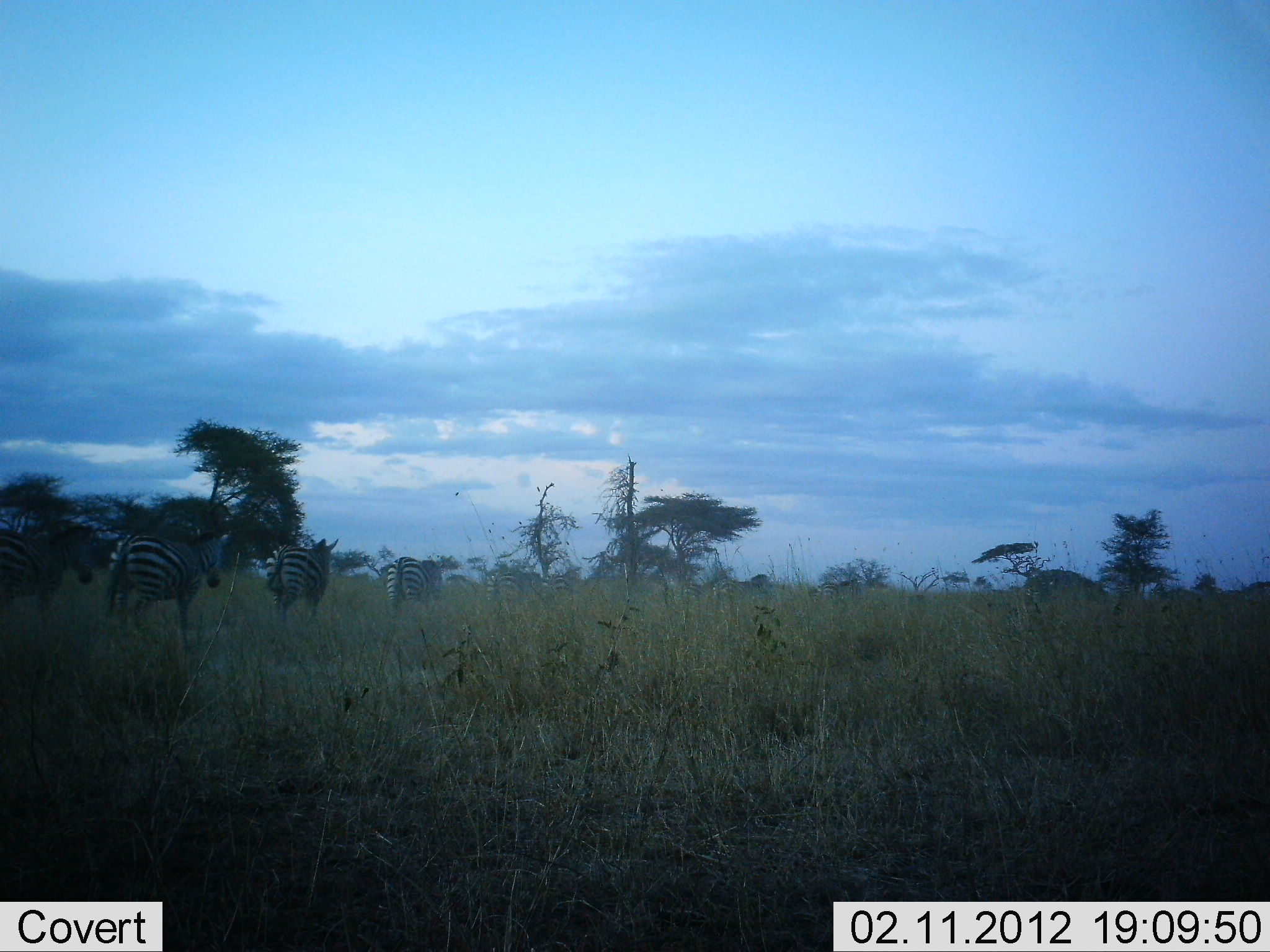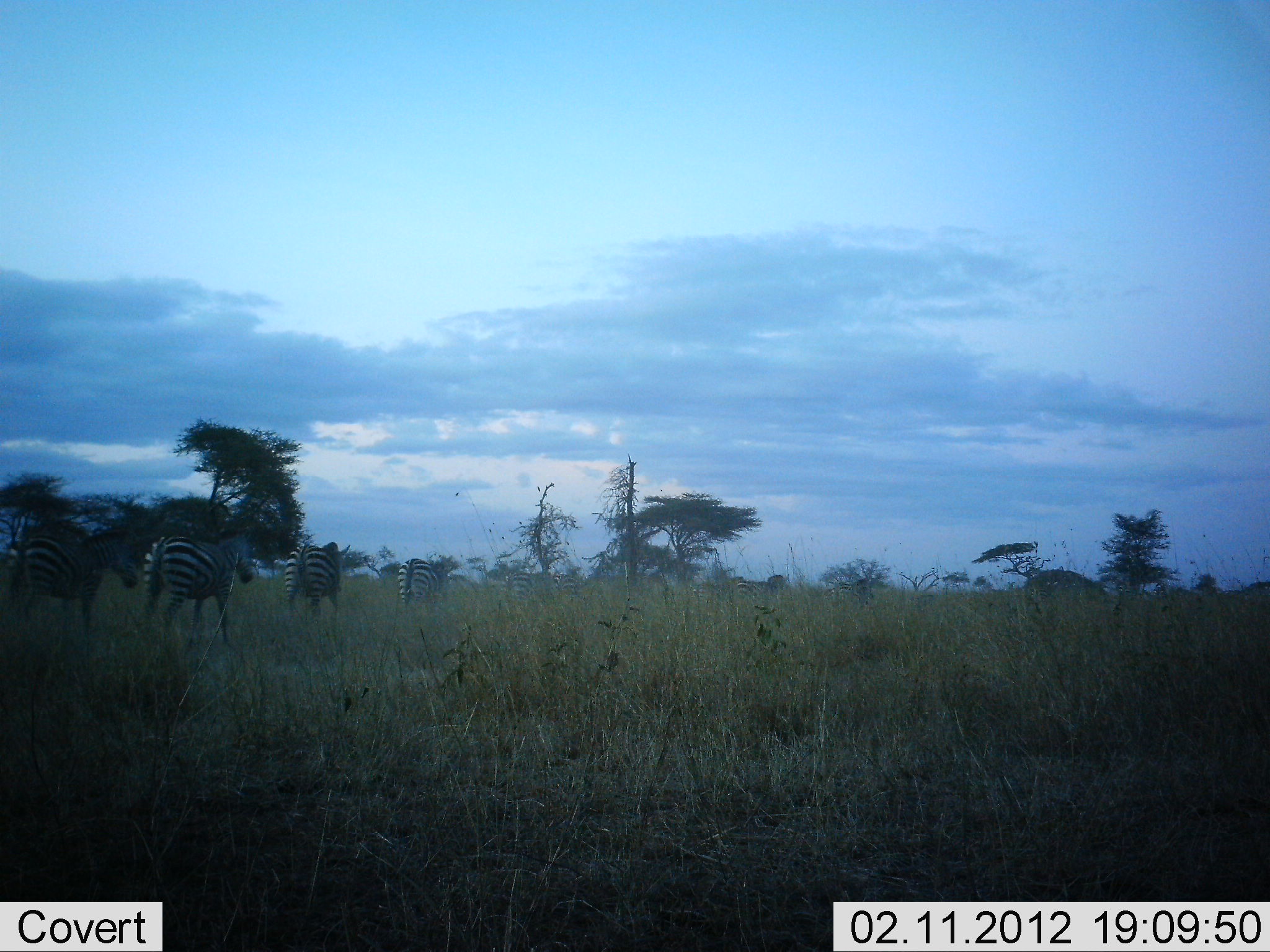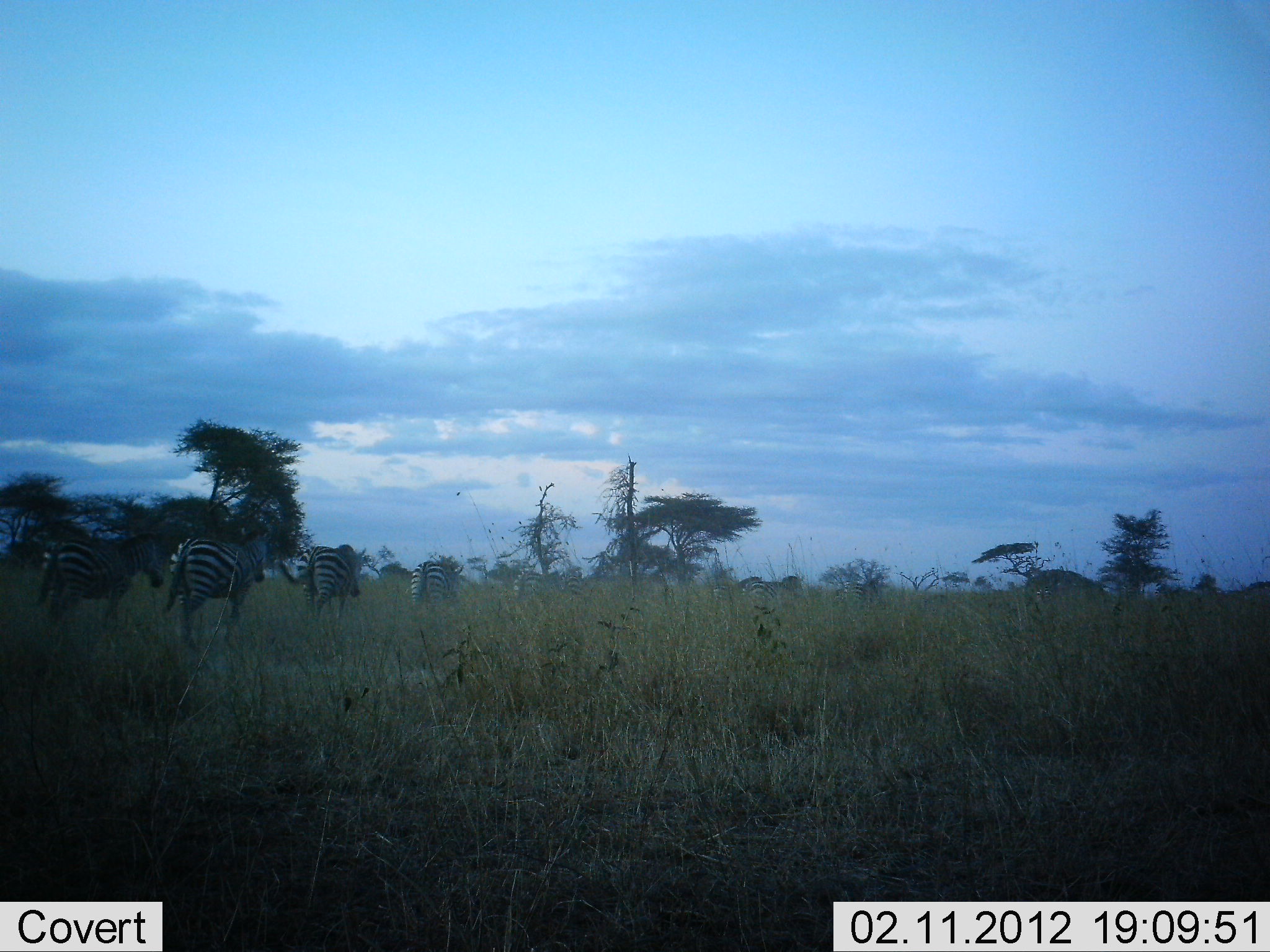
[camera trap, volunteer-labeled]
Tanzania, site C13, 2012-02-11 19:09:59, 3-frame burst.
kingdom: Animalia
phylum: Chordata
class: Mammalia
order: Perissodactyla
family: Equidae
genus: Equus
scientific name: Equus quagga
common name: plains zebra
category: zebra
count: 8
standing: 6%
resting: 0%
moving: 100%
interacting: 6%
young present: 0%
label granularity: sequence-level